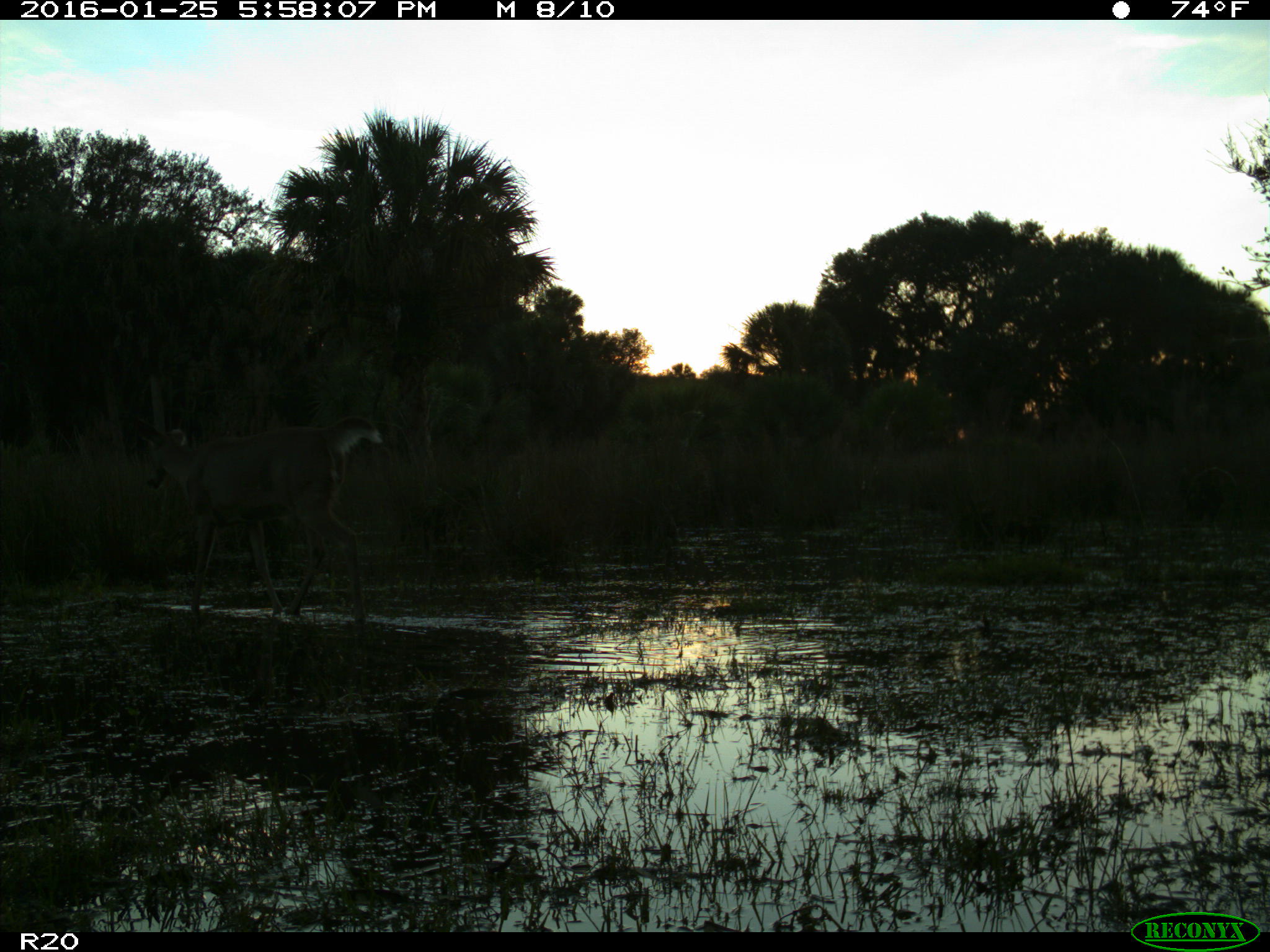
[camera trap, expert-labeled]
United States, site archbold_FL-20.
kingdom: Animalia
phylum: Chordata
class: Mammalia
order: Artiodactyla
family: Cervidae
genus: Odocoileus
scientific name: Odocoileus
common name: deer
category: unidentified deer